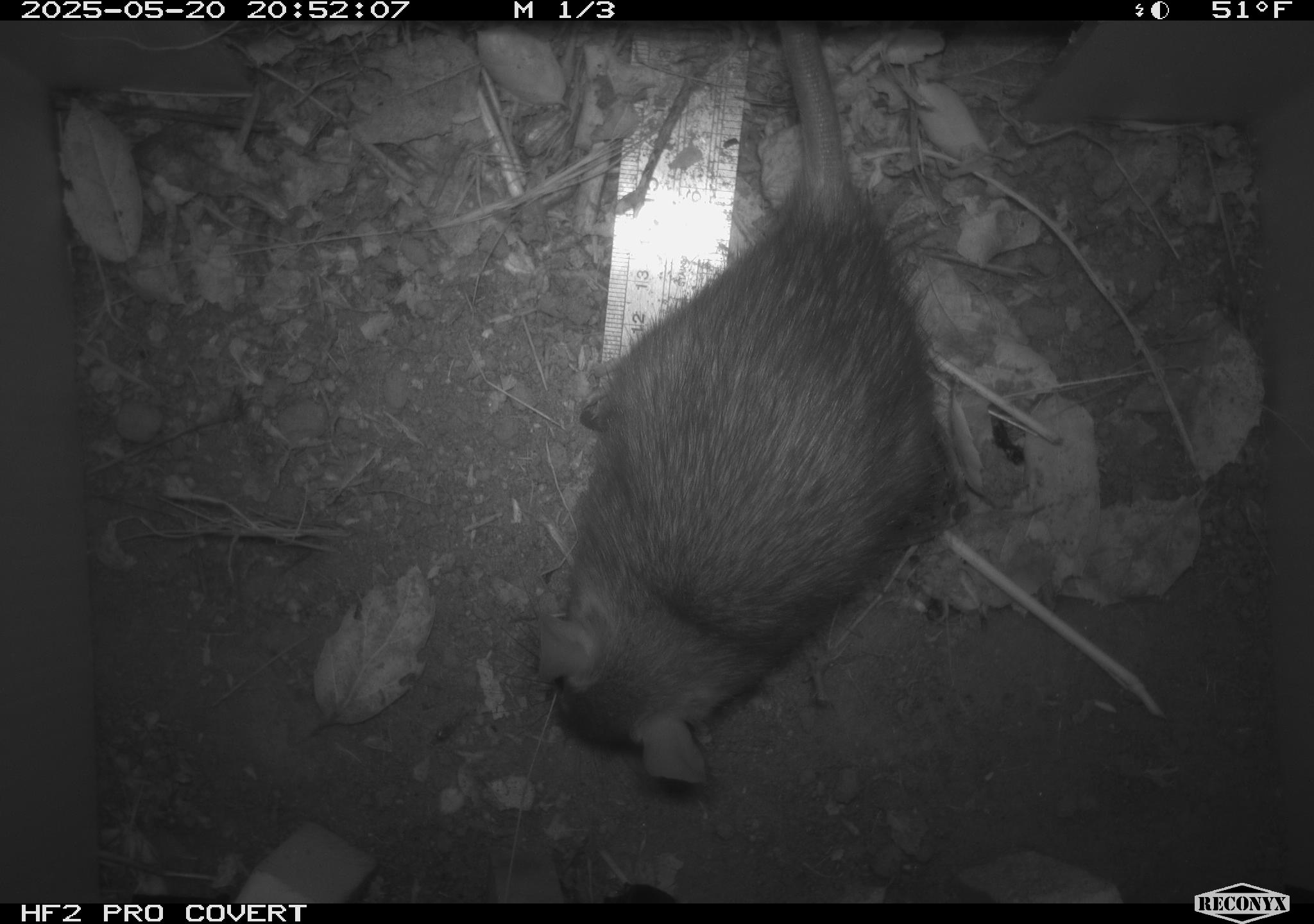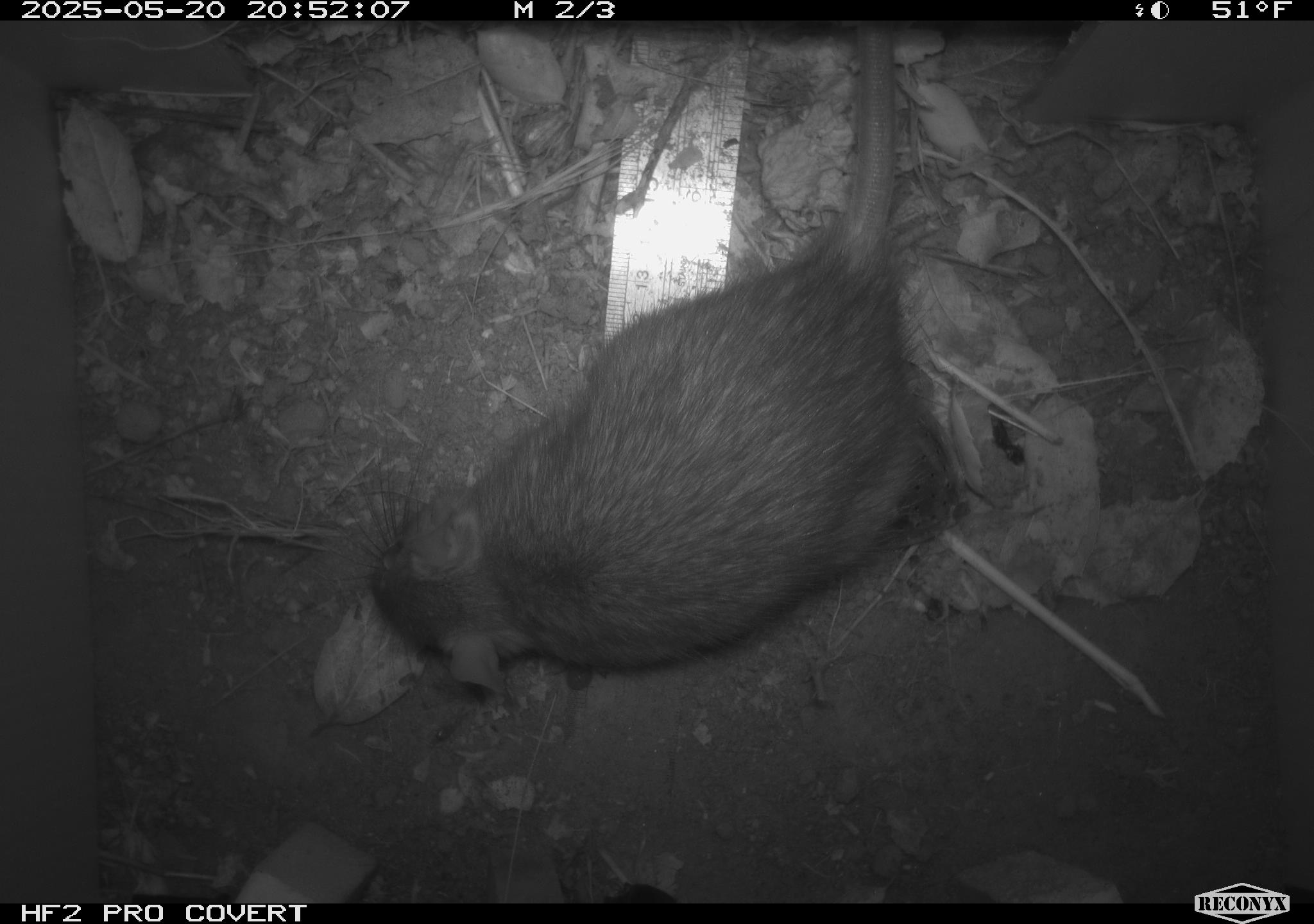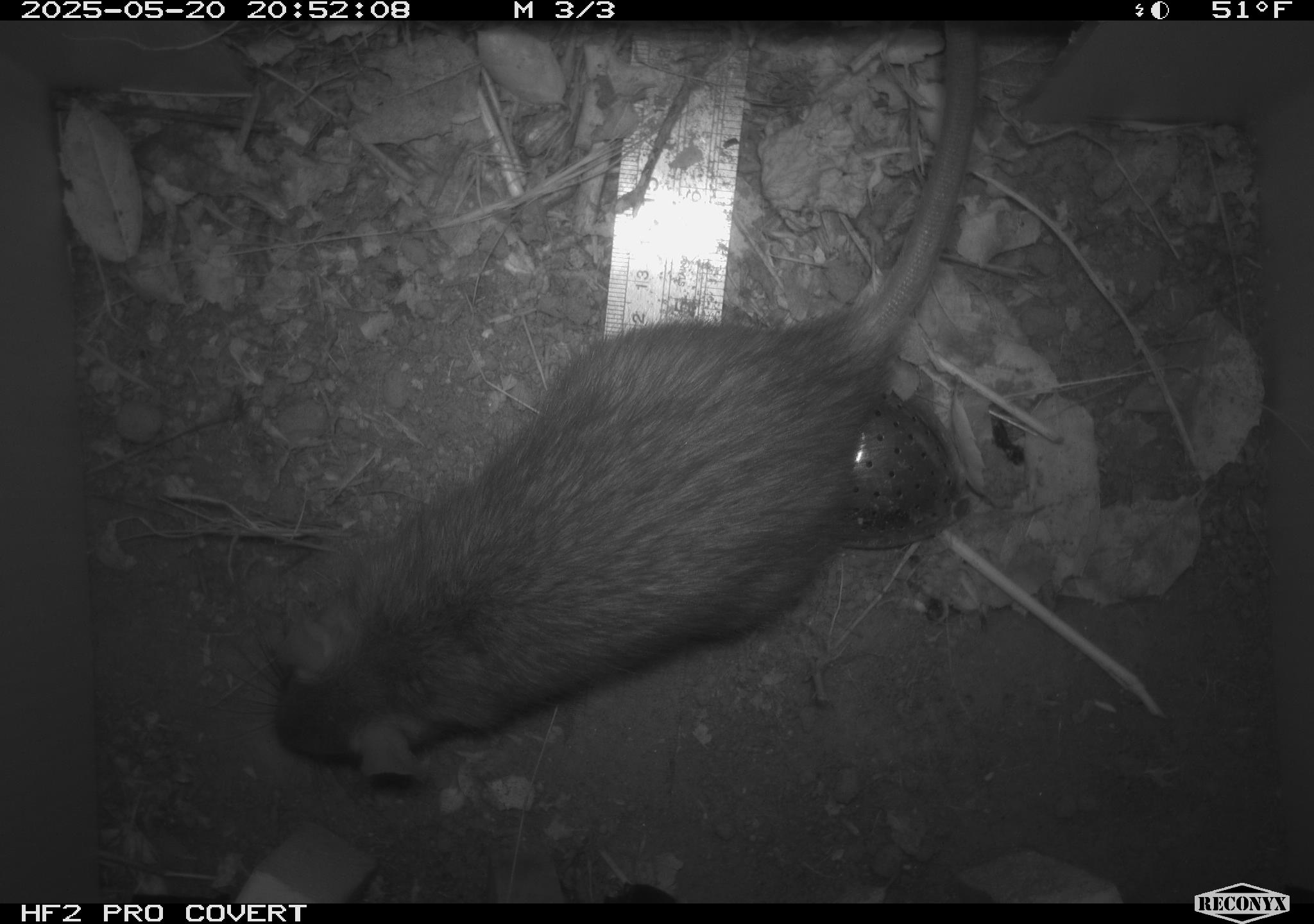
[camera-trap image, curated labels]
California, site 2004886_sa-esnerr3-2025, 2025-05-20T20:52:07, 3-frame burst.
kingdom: Animalia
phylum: Chordata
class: Mammalia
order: Rodentia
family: Muridae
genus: Rattus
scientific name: Rattus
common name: rat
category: rattus species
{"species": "rattus species (rat) (Rattus)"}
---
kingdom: Animalia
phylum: Chordata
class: Mammalia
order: Rodentia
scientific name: Rodentia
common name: rodent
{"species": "rodent (Rodentia)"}